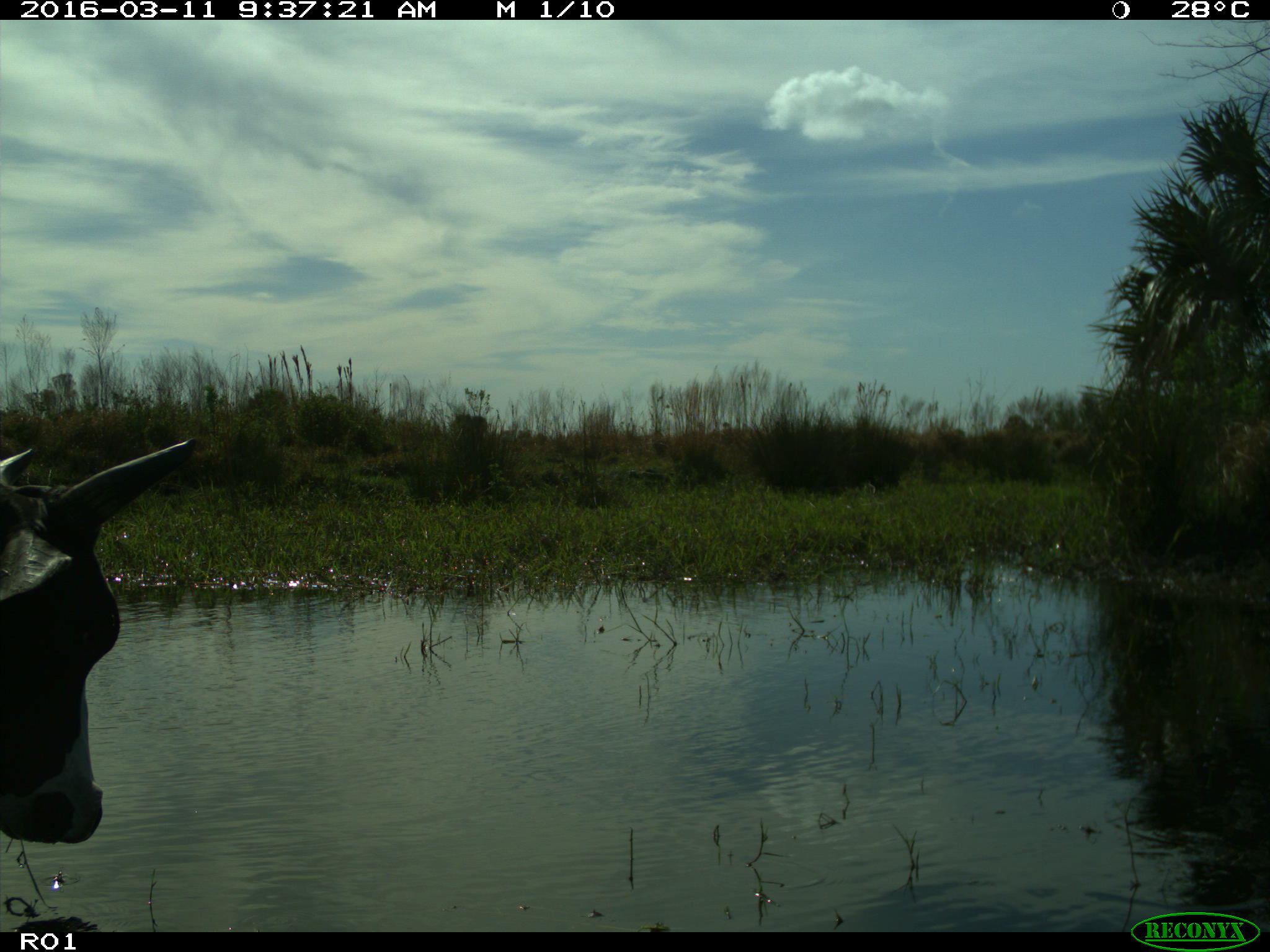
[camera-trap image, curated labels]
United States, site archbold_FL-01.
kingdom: Animalia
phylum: Chordata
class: Mammalia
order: Artiodactyla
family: Bovidae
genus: Bos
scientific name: Bos taurus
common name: domestic cow